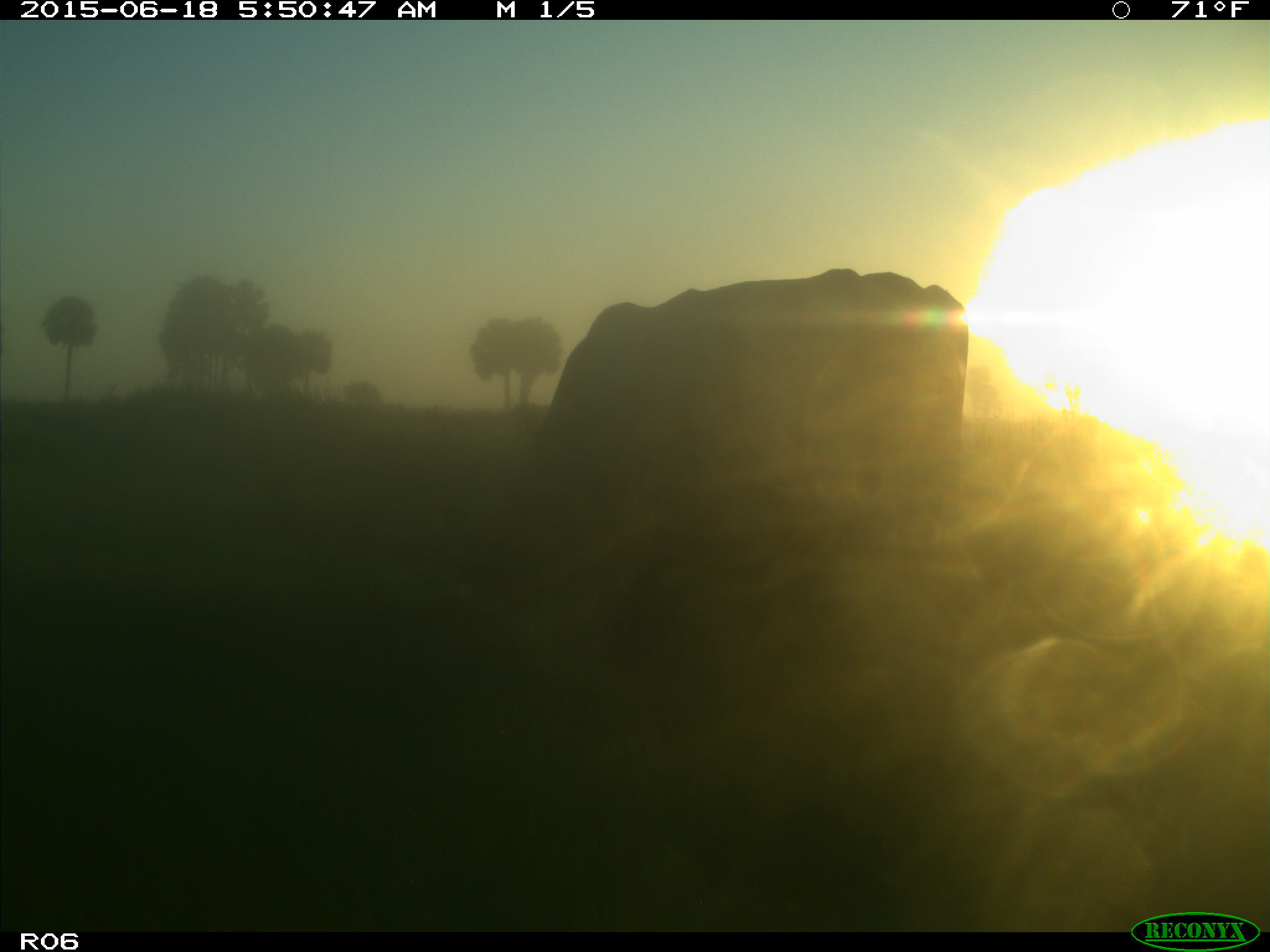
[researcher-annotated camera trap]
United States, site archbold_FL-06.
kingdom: Animalia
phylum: Chordata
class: Mammalia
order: Artiodactyla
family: Bovidae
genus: Bos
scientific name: Bos taurus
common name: domestic cow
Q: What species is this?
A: Bos taurus (domestic cow).